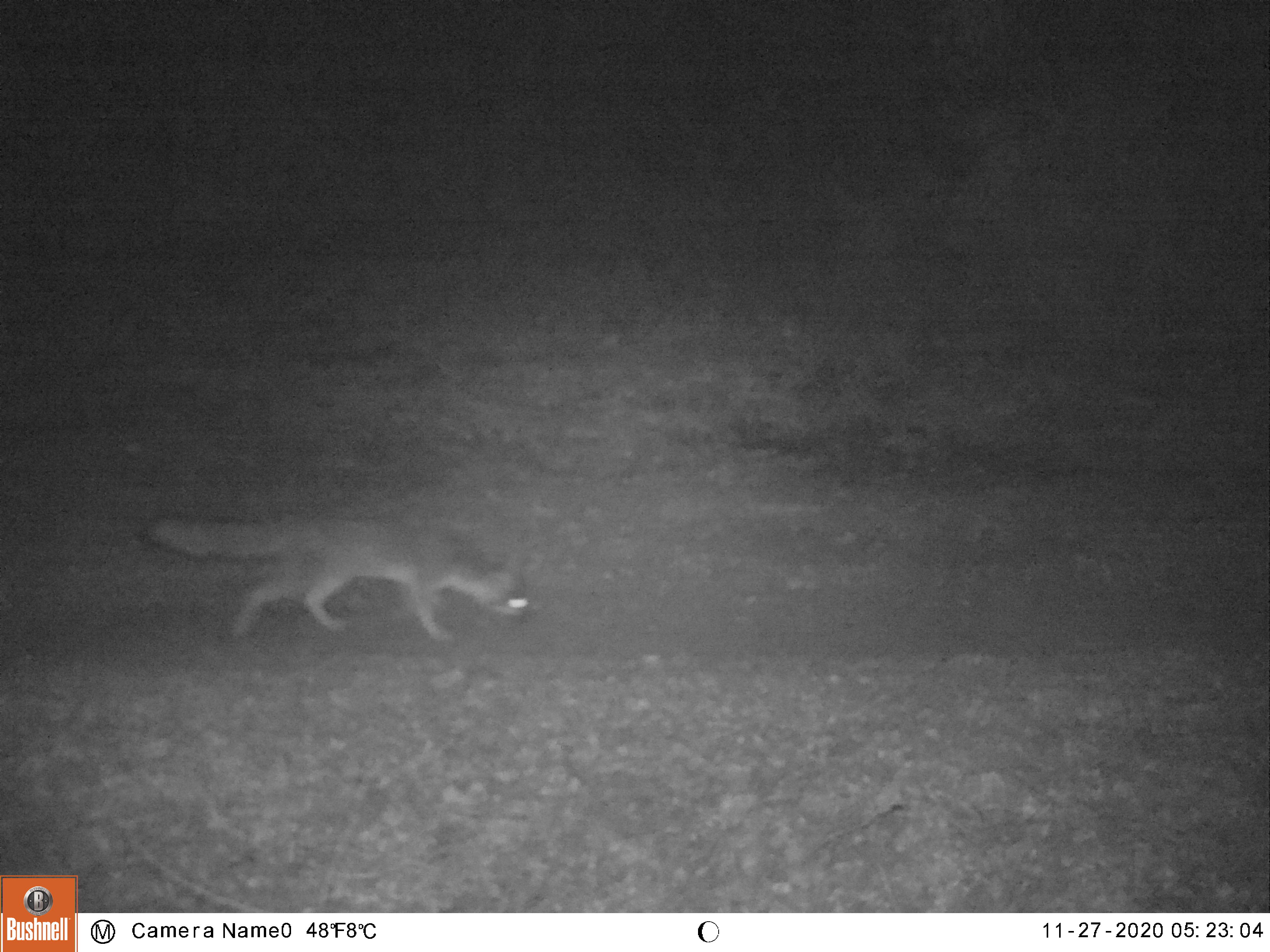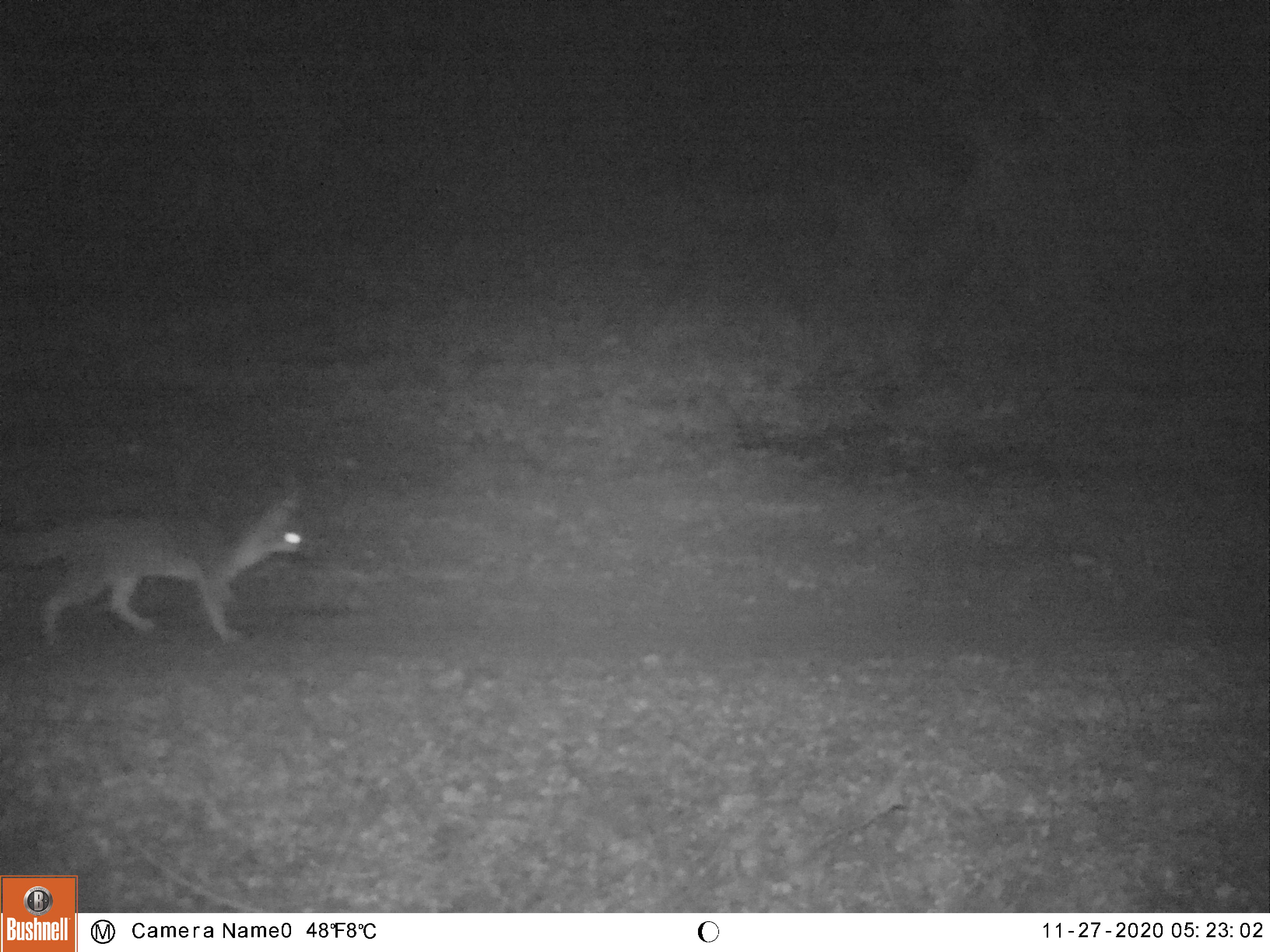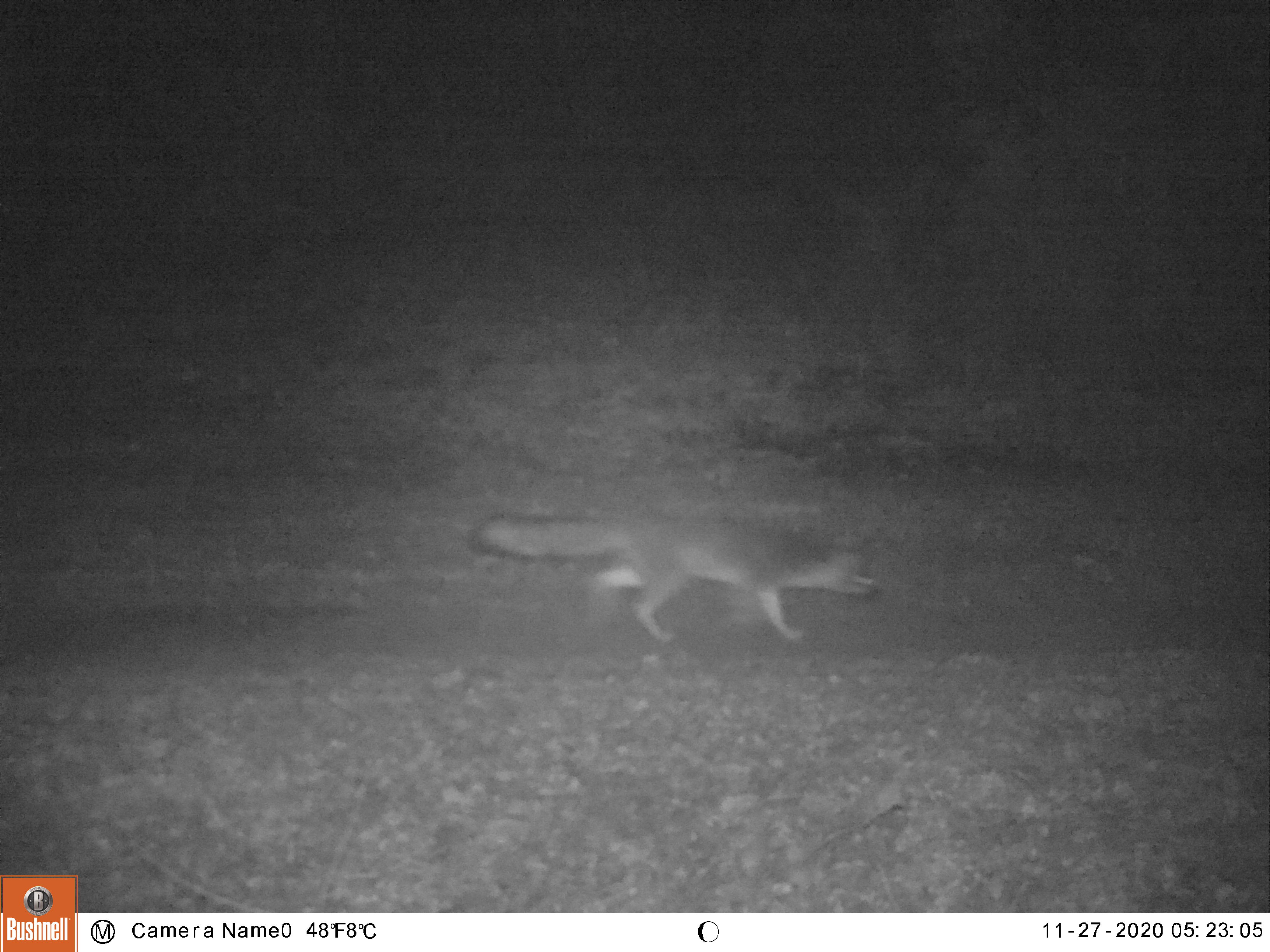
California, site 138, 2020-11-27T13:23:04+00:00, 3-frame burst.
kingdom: Animalia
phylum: Chordata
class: Mammalia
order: Carnivora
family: Canidae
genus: Urocyon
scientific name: Urocyon cinereoargenteus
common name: gray fox